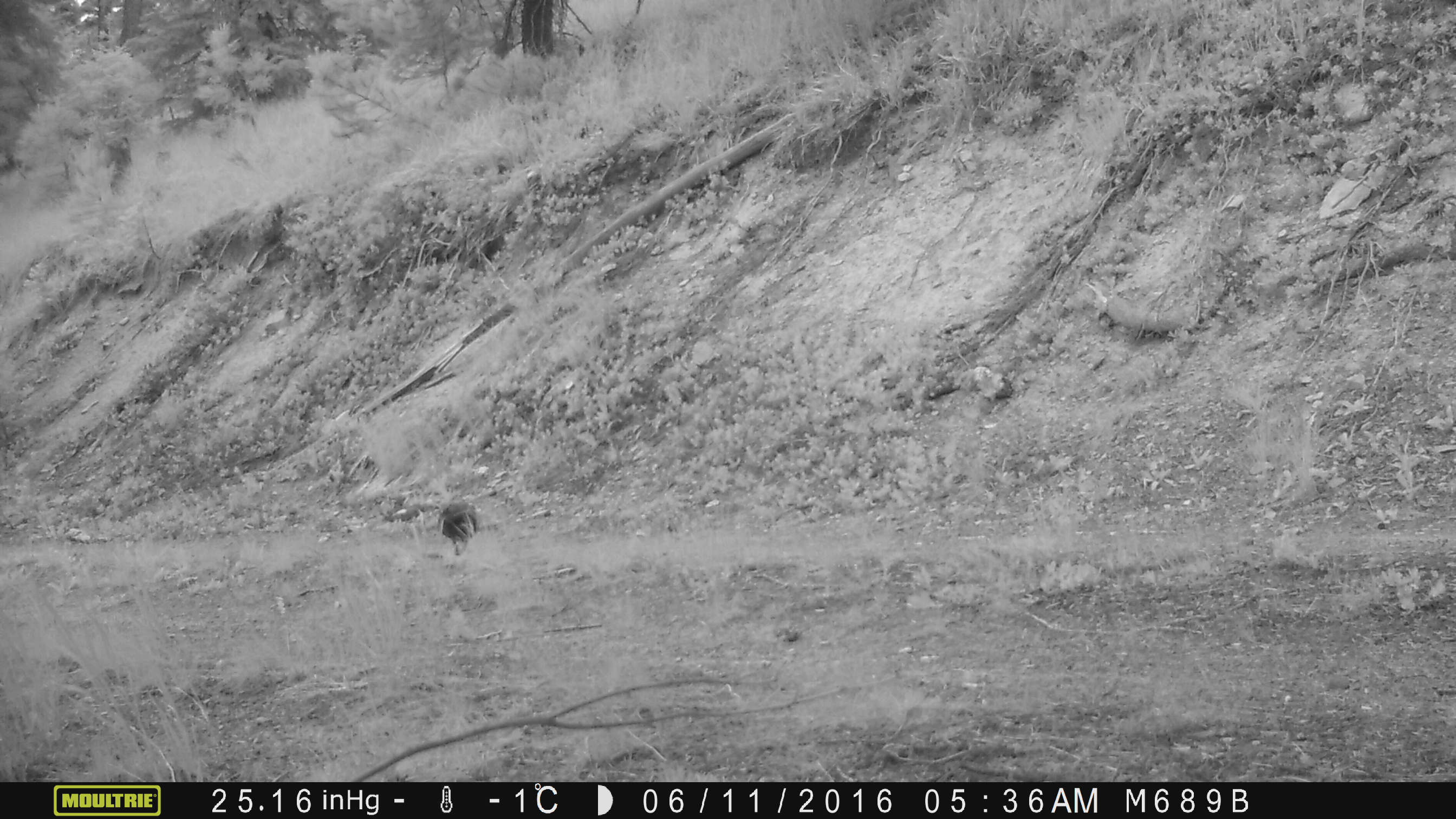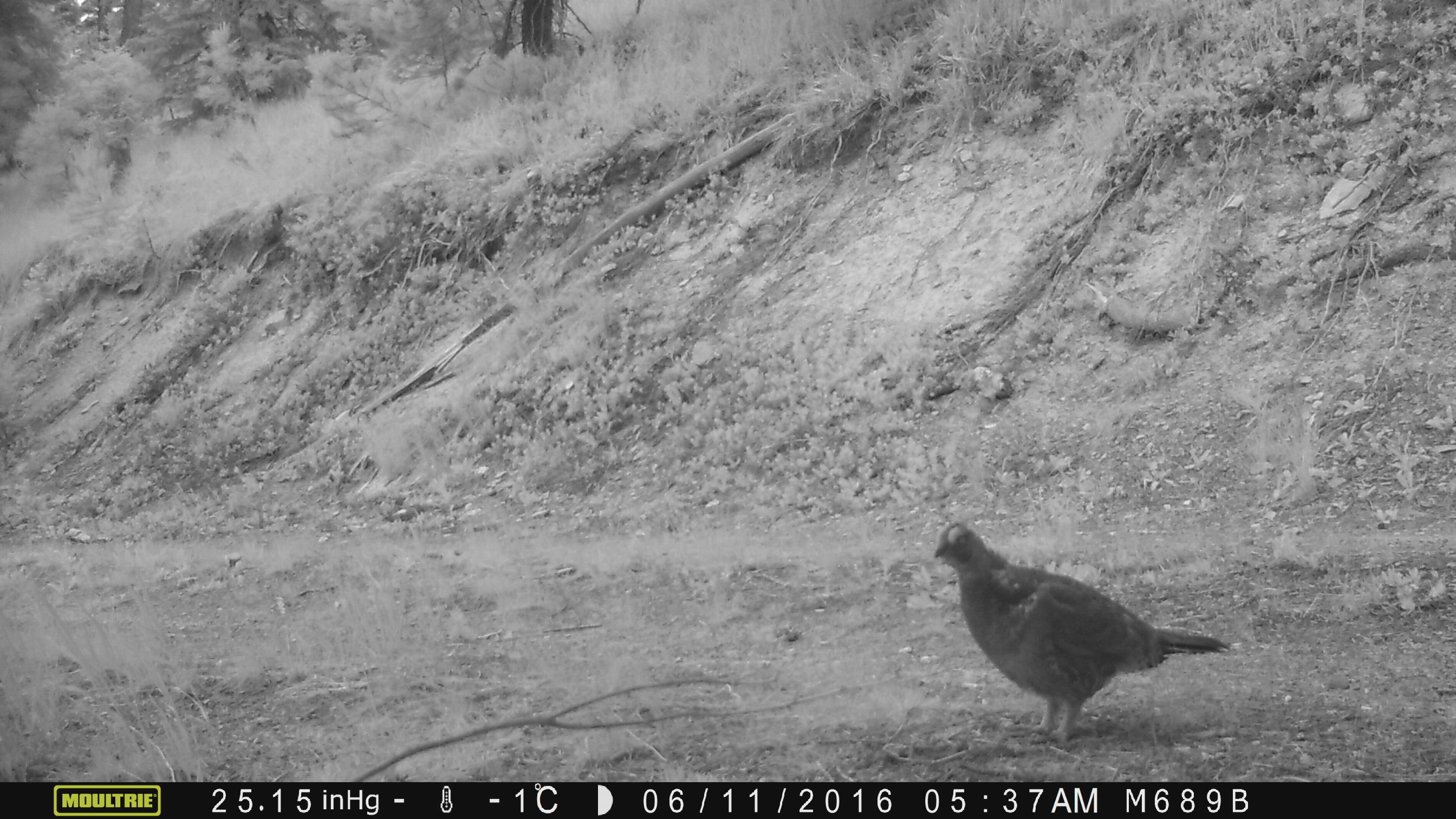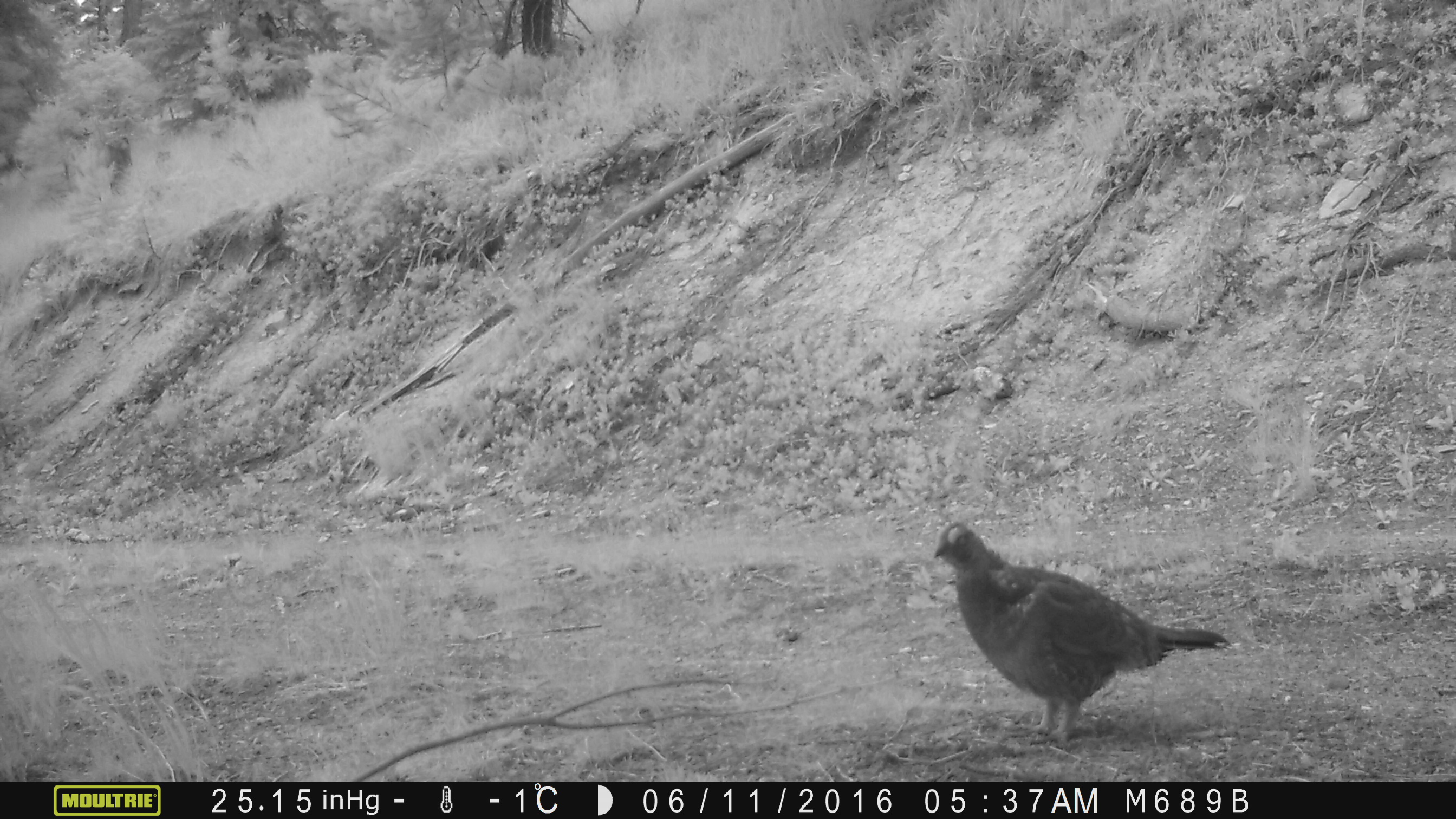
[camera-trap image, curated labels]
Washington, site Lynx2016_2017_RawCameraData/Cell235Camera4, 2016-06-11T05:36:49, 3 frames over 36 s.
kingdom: Animalia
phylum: Chordata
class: Aves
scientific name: Aves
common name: birds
Aves (birds). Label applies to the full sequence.